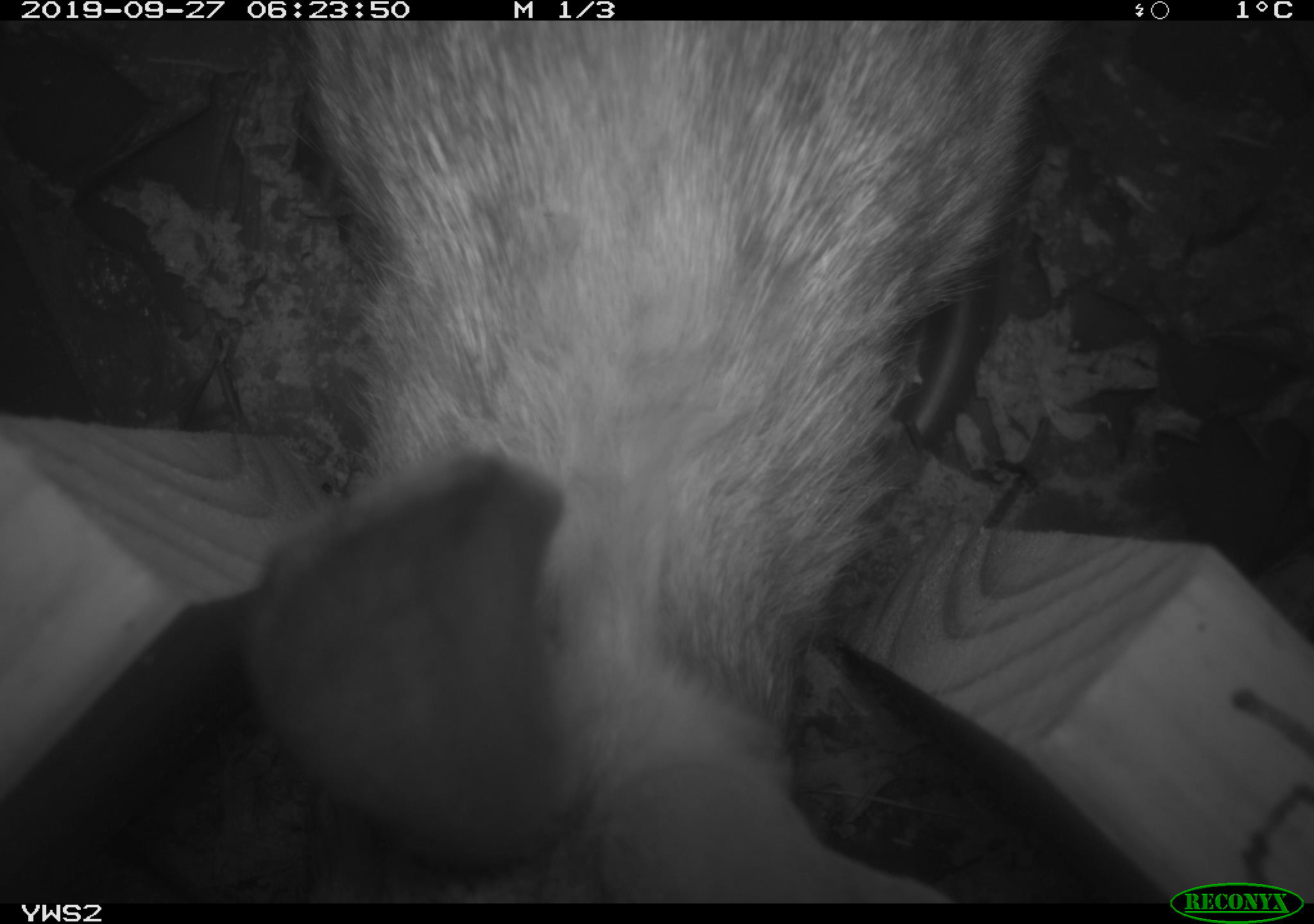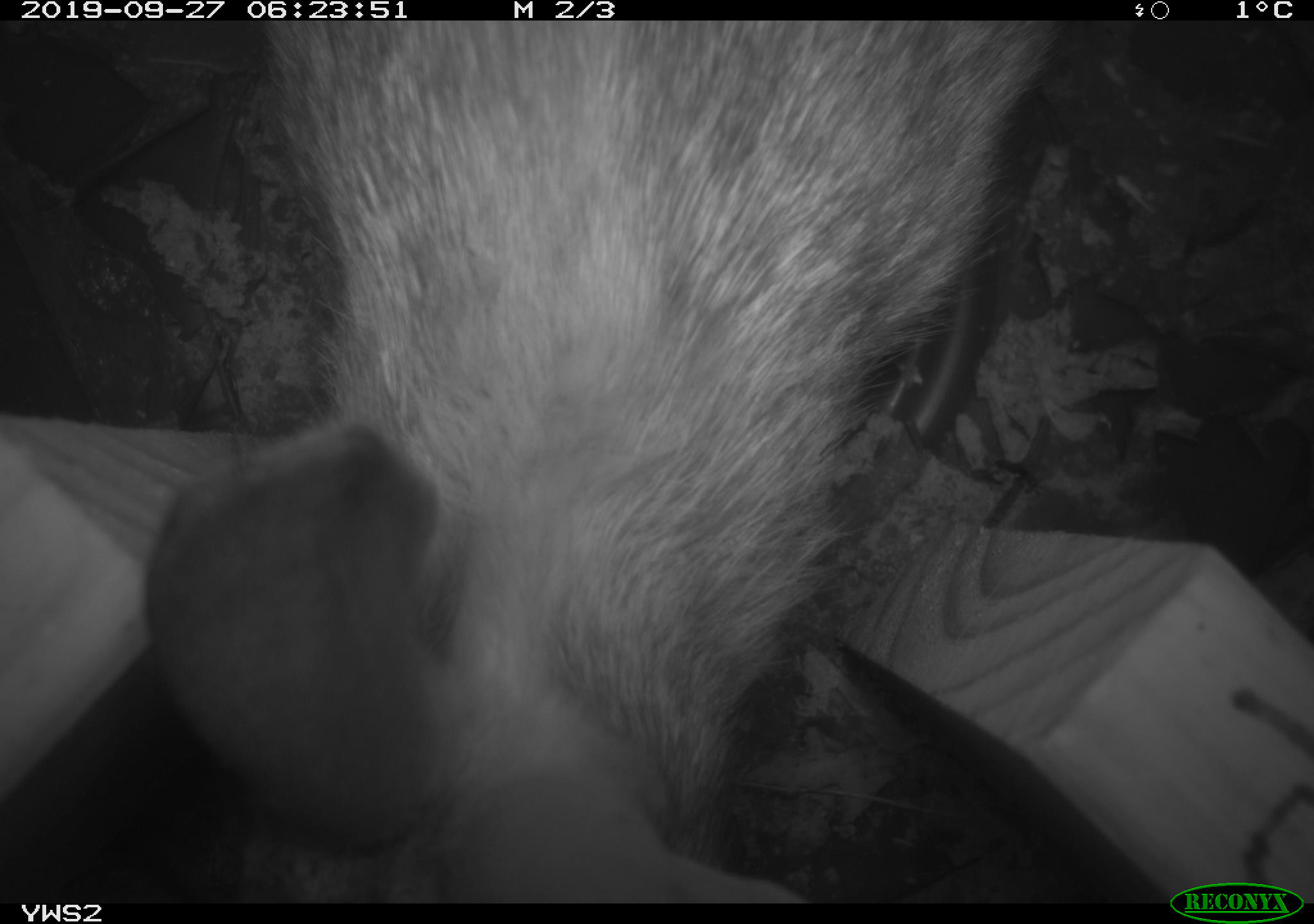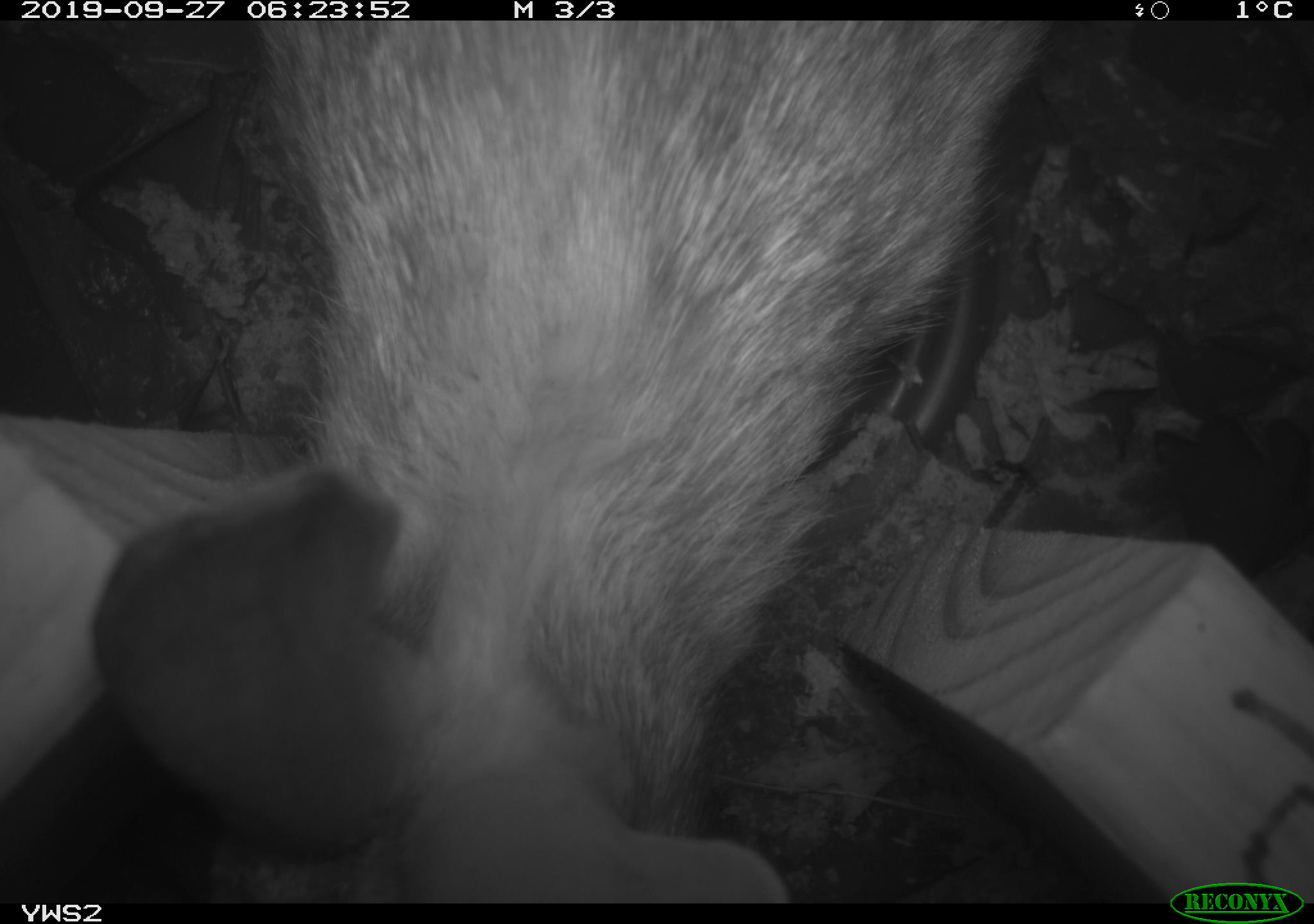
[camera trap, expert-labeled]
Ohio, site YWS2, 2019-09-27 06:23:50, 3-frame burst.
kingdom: Animalia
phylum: Chordata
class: Mammalia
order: Lagomorpha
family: Leporidae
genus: Sylvilagus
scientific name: Sylvilagus floridanus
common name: eastern cottontail